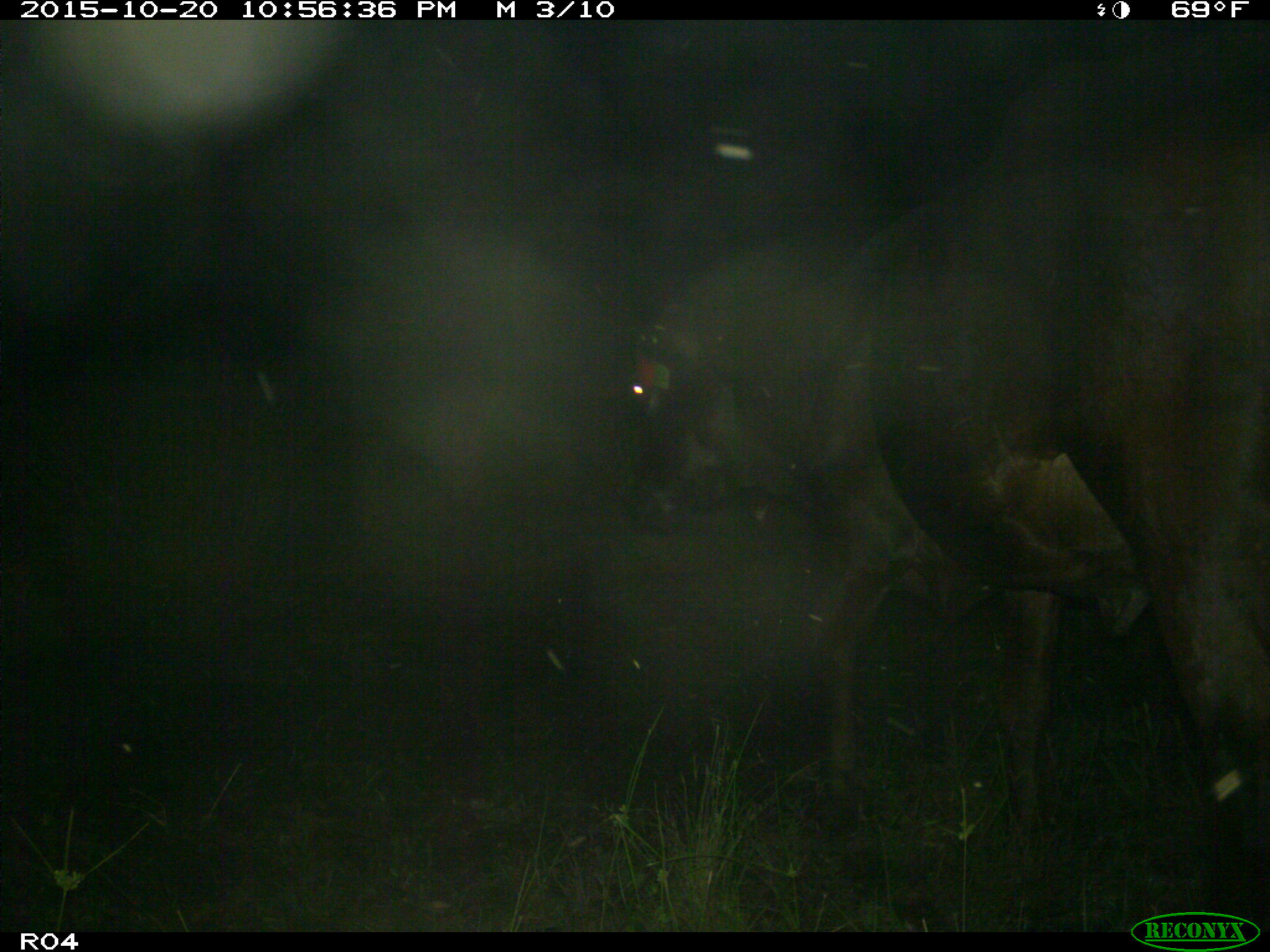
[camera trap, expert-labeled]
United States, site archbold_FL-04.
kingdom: Animalia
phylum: Chordata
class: Mammalia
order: Artiodactyla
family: Bovidae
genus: Bos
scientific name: Bos taurus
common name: domestic cow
Bos taurus (domestic cow).